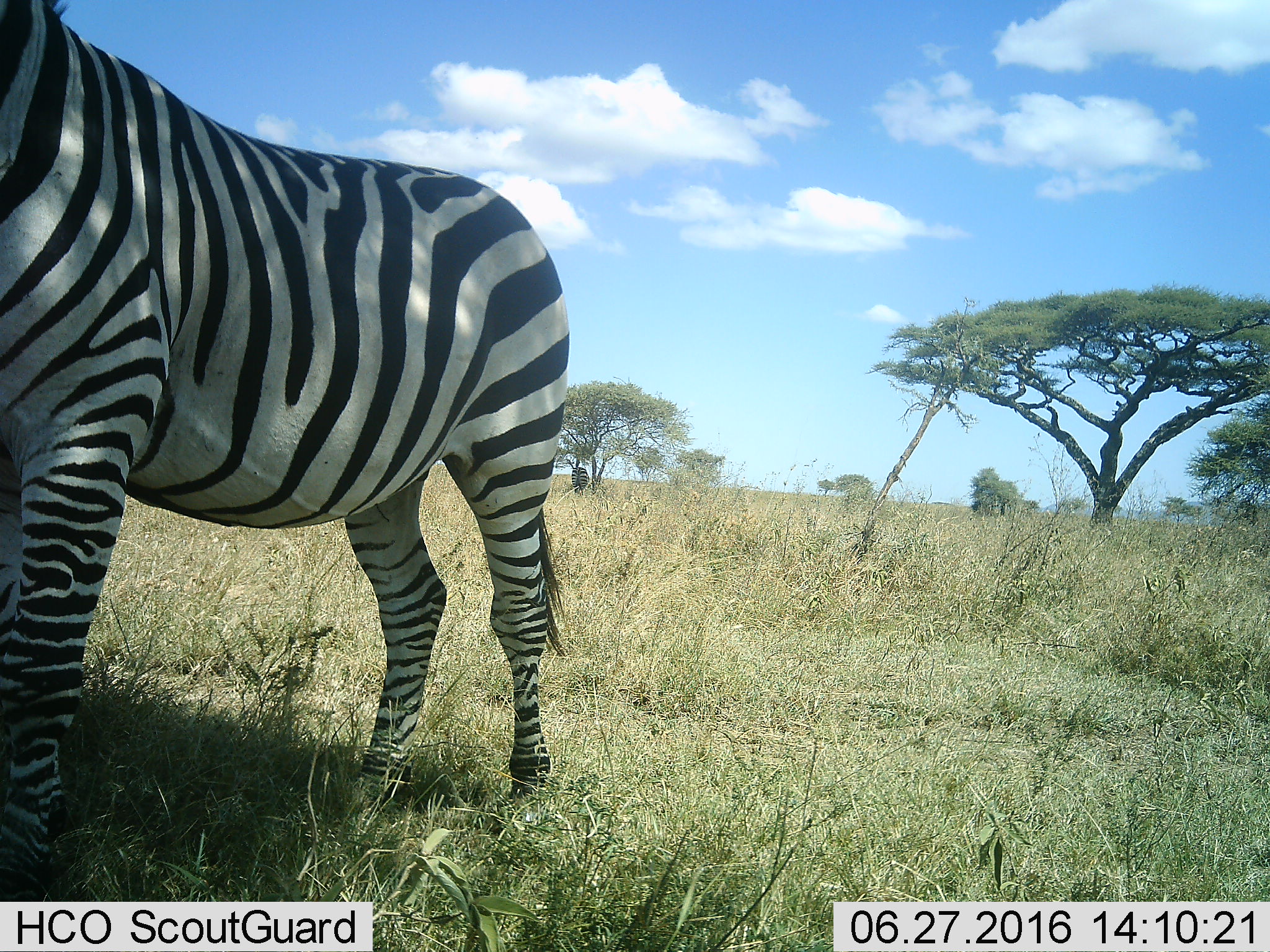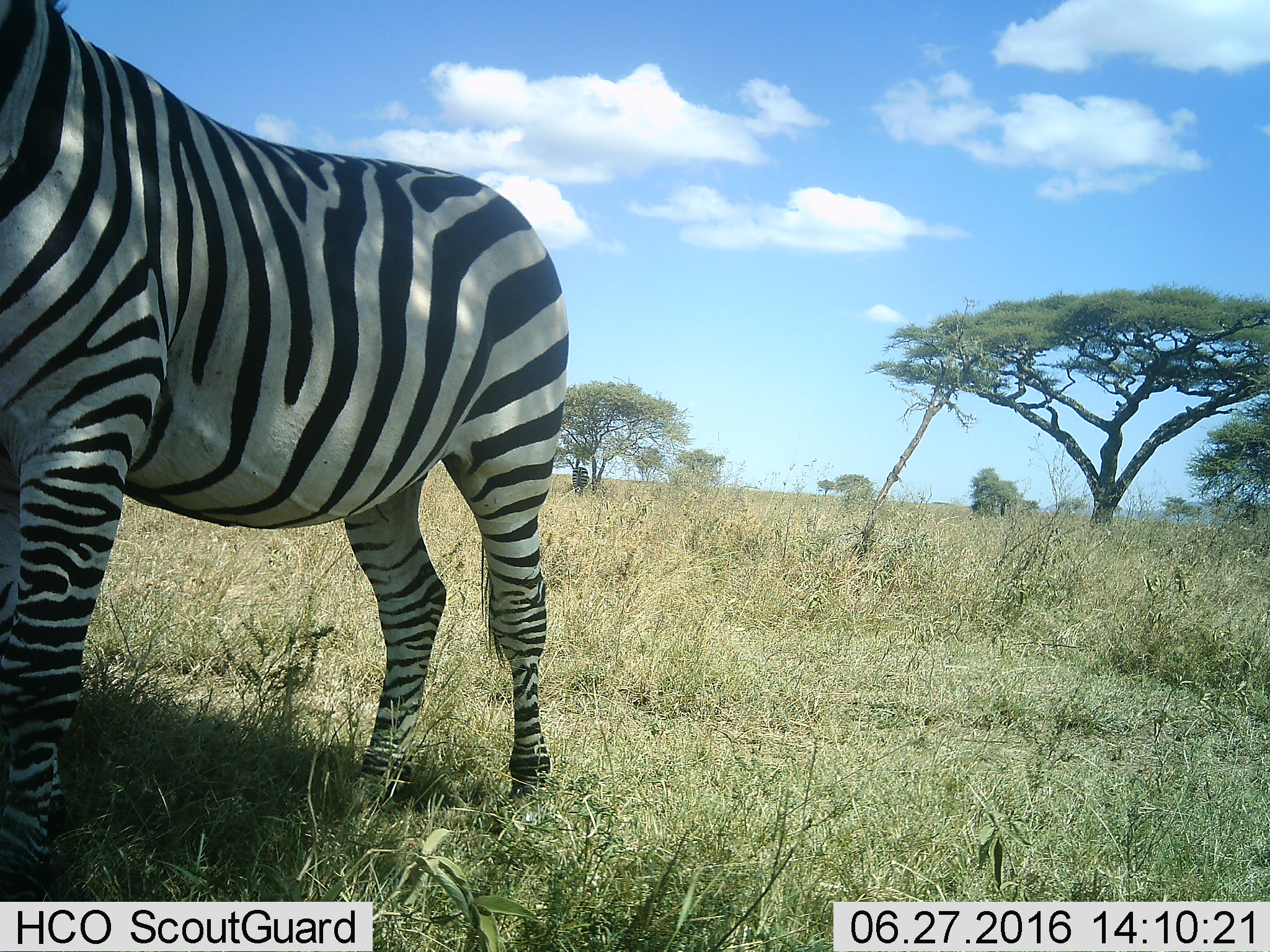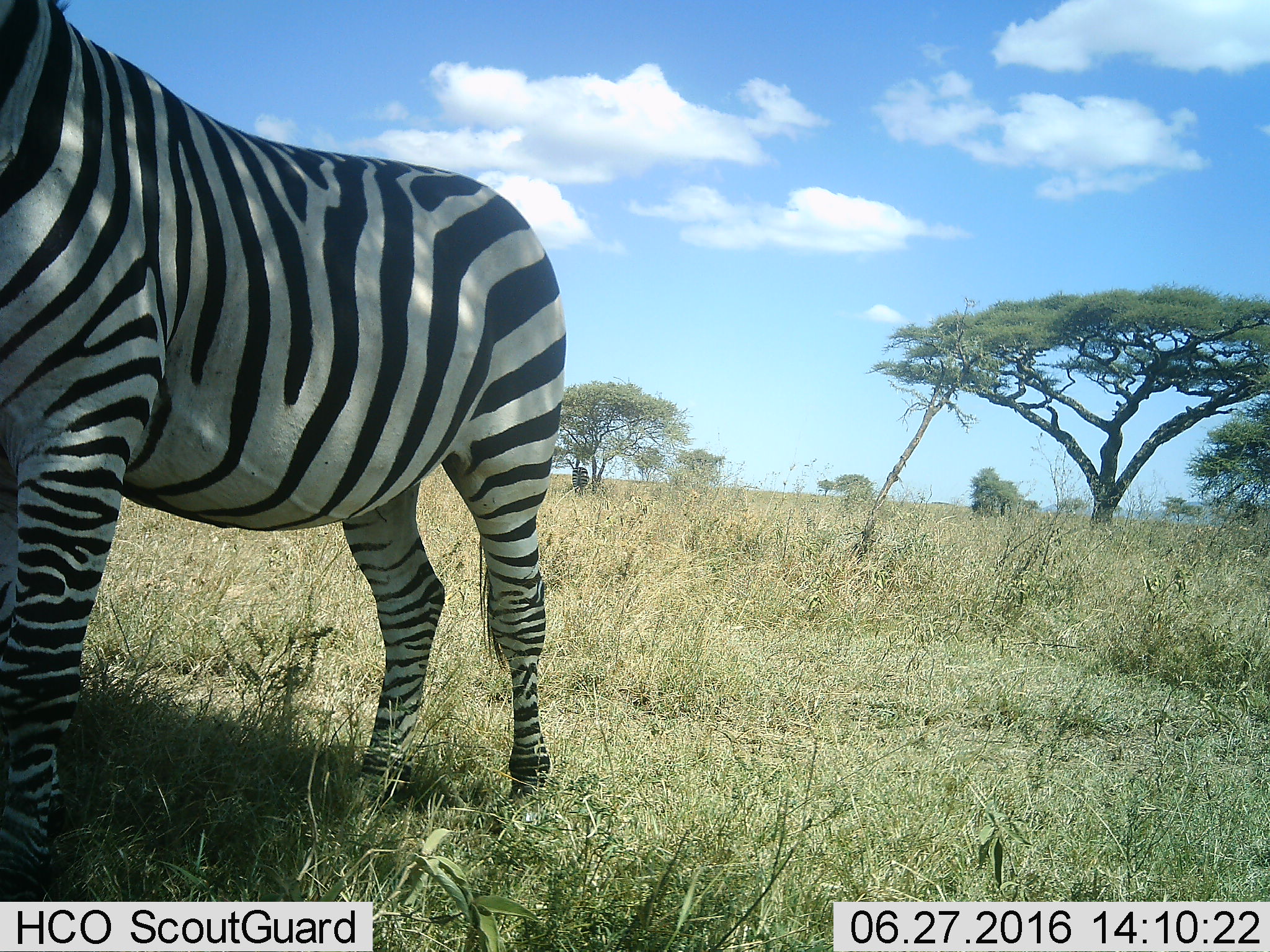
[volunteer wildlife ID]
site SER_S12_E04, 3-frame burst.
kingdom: Animalia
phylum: Chordata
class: Mammalia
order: Perissodactyla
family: Equidae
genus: Equus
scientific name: Equus quagga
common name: plains zebra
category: zebraplains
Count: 2.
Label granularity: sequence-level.